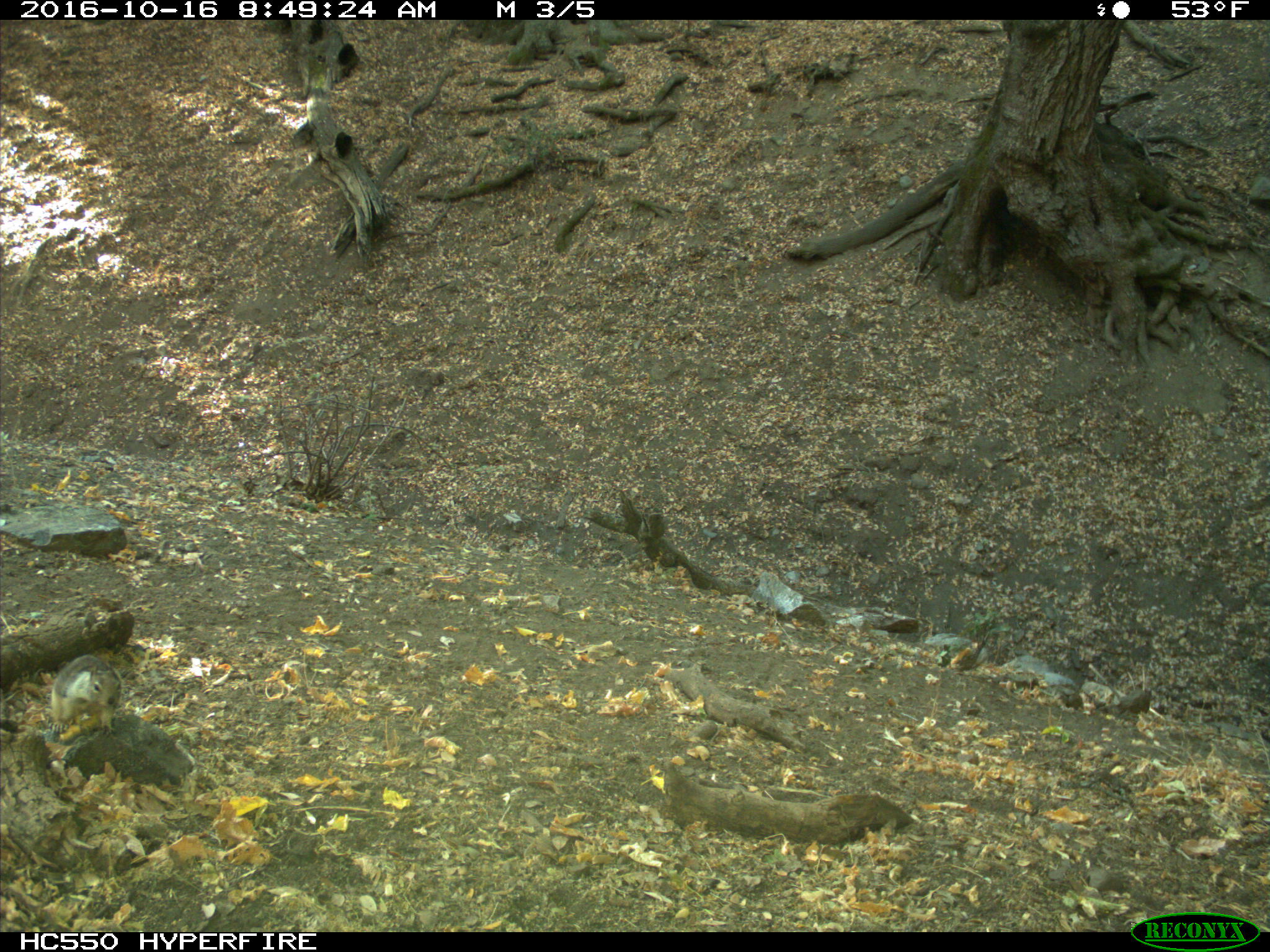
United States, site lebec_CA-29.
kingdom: Animalia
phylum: Chordata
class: Mammalia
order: Rodentia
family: Sciuridae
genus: Otospermophilus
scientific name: Otospermophilus beecheyi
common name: california ground squirrel